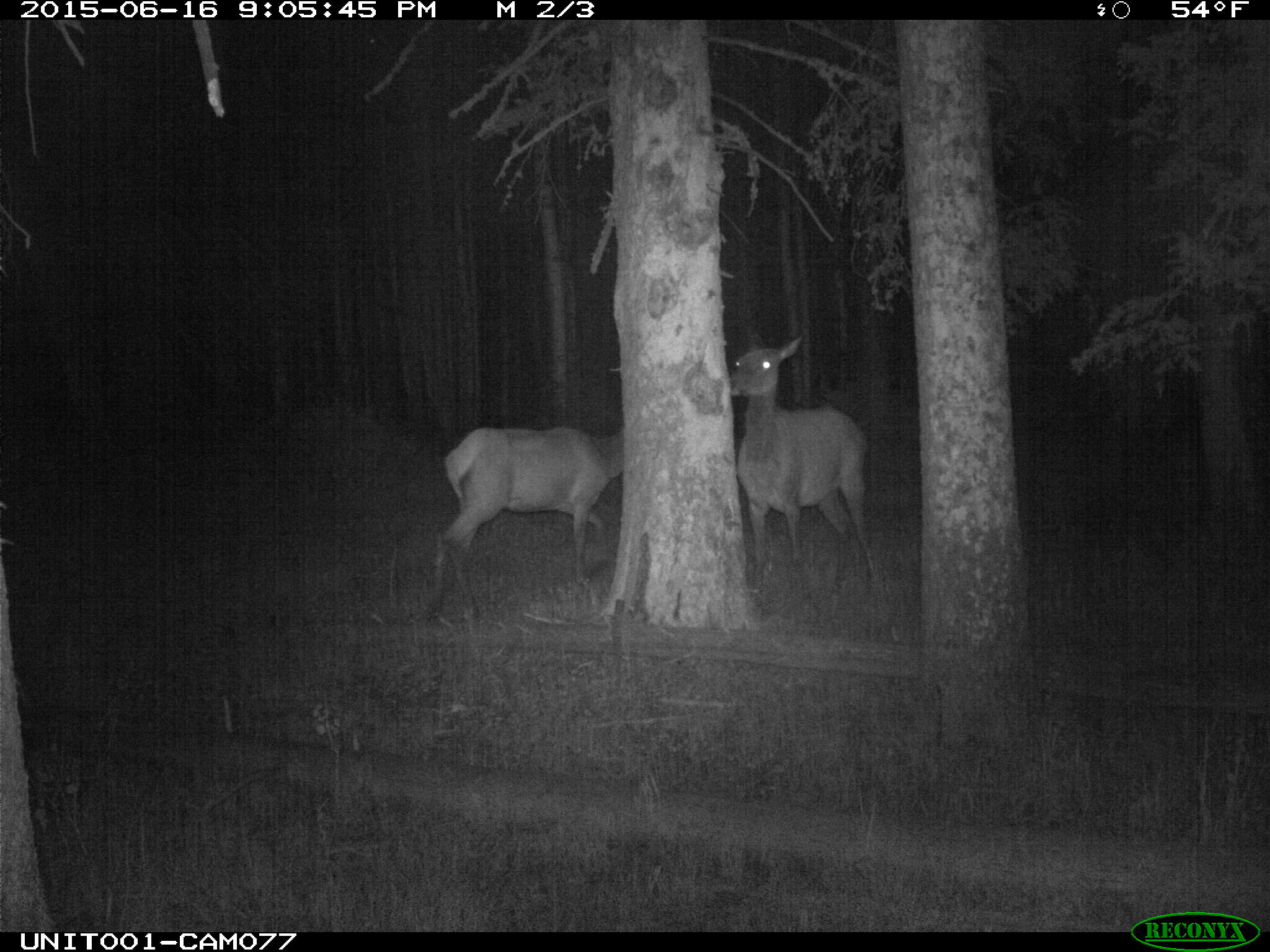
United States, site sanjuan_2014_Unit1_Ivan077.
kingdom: Animalia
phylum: Chordata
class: Mammalia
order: Artiodactyla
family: Cervidae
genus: Cervus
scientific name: Cervus elaphus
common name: red deer